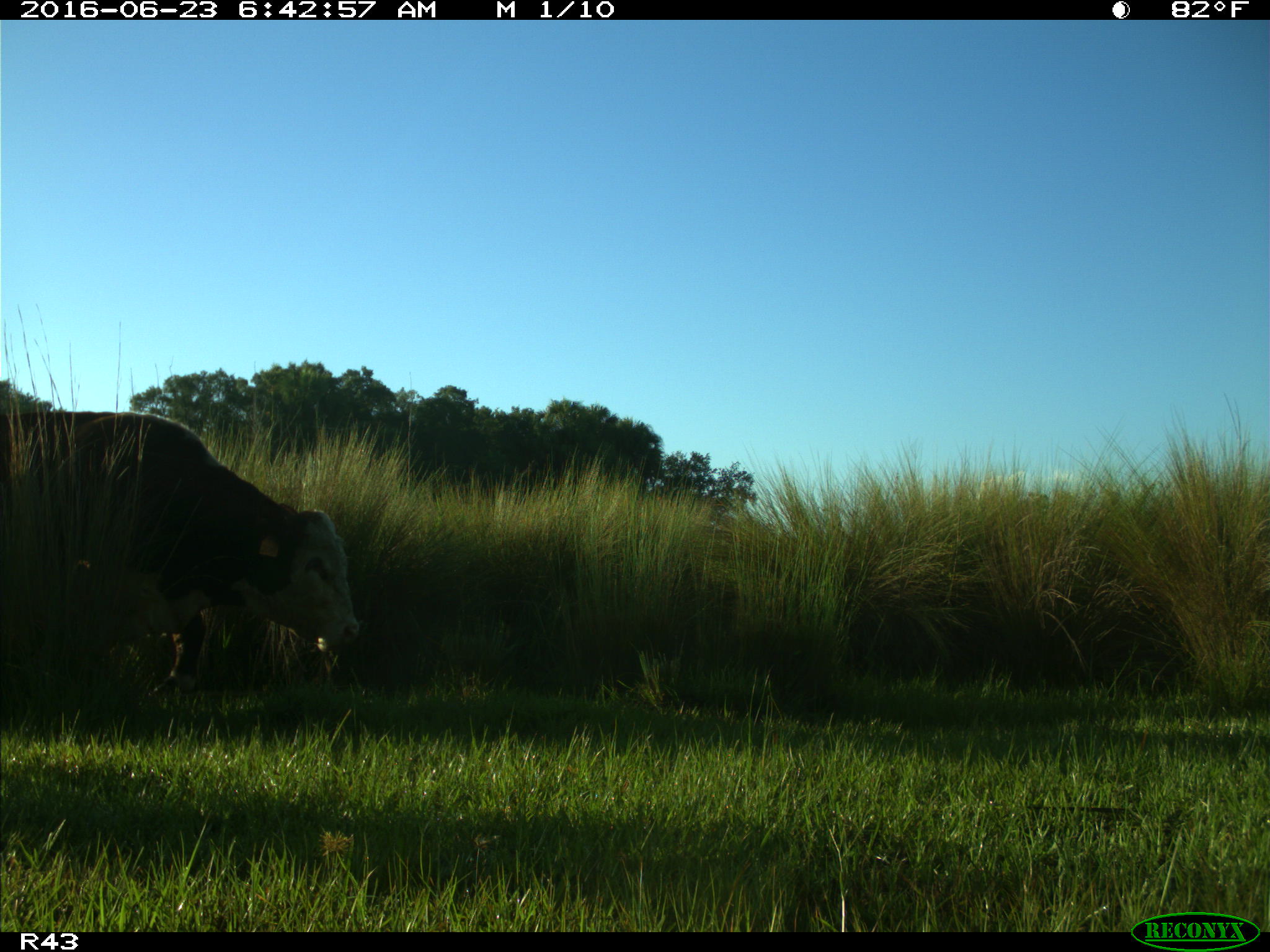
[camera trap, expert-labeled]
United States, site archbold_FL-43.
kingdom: Animalia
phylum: Chordata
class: Mammalia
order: Artiodactyla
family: Bovidae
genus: Bos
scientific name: Bos taurus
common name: domestic cow